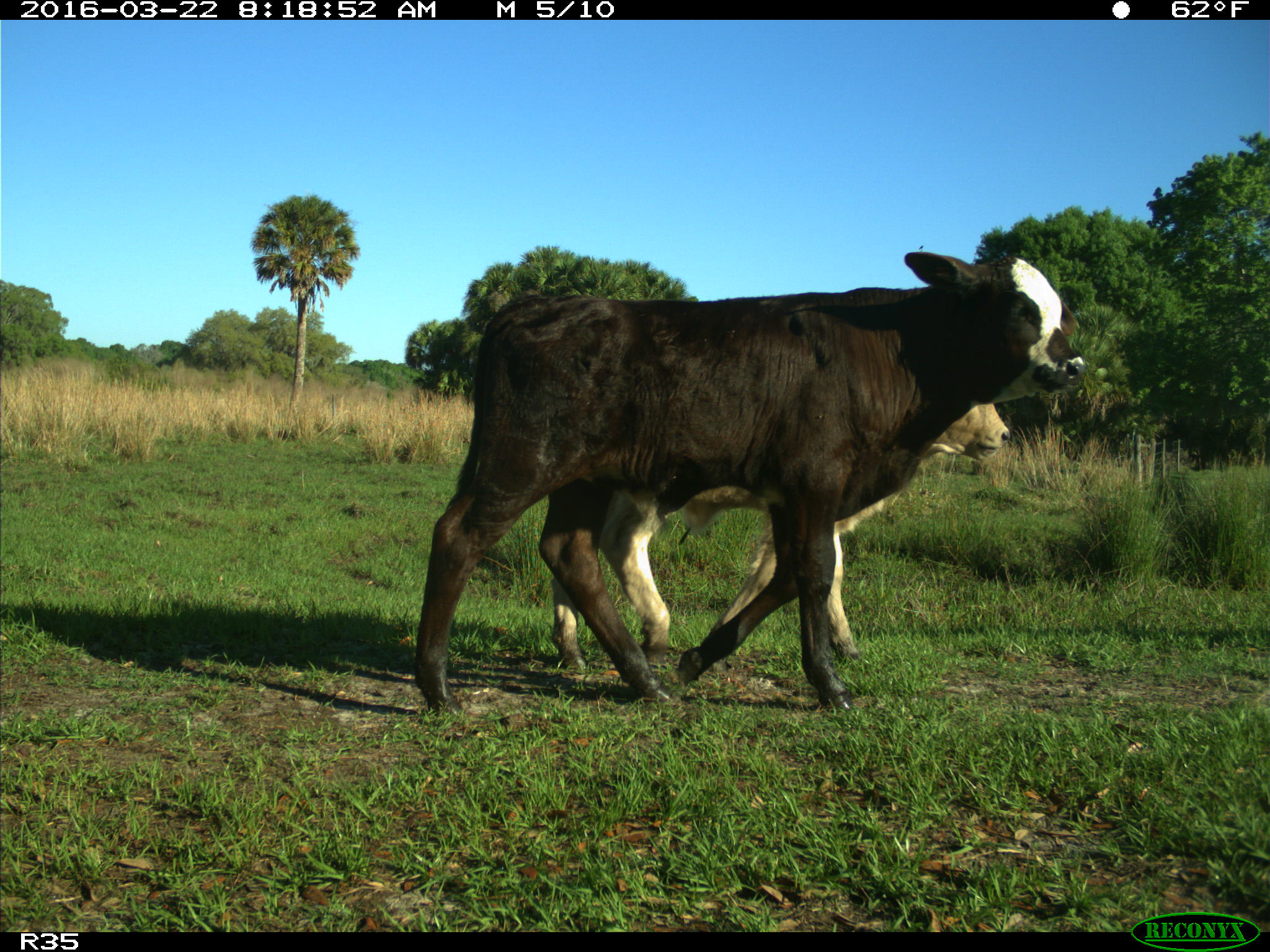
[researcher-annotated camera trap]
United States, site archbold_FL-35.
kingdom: Animalia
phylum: Chordata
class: Mammalia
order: Artiodactyla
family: Bovidae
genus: Bos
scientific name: Bos taurus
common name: domestic cow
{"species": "Bos taurus (domestic cow)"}